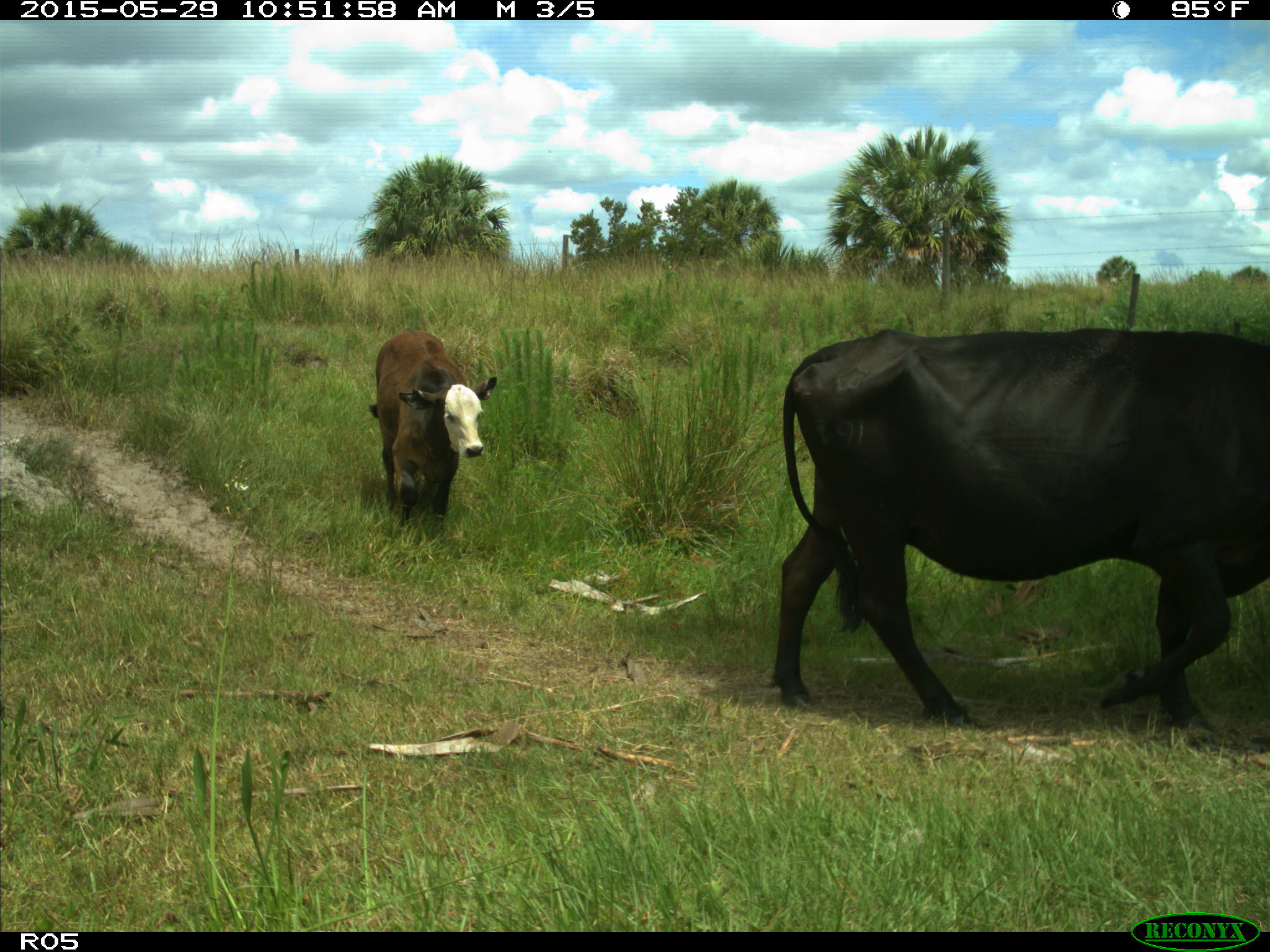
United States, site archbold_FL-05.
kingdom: Animalia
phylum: Chordata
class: Mammalia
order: Artiodactyla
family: Bovidae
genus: Bos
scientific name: Bos taurus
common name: domestic cow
Bos taurus (domestic cow).